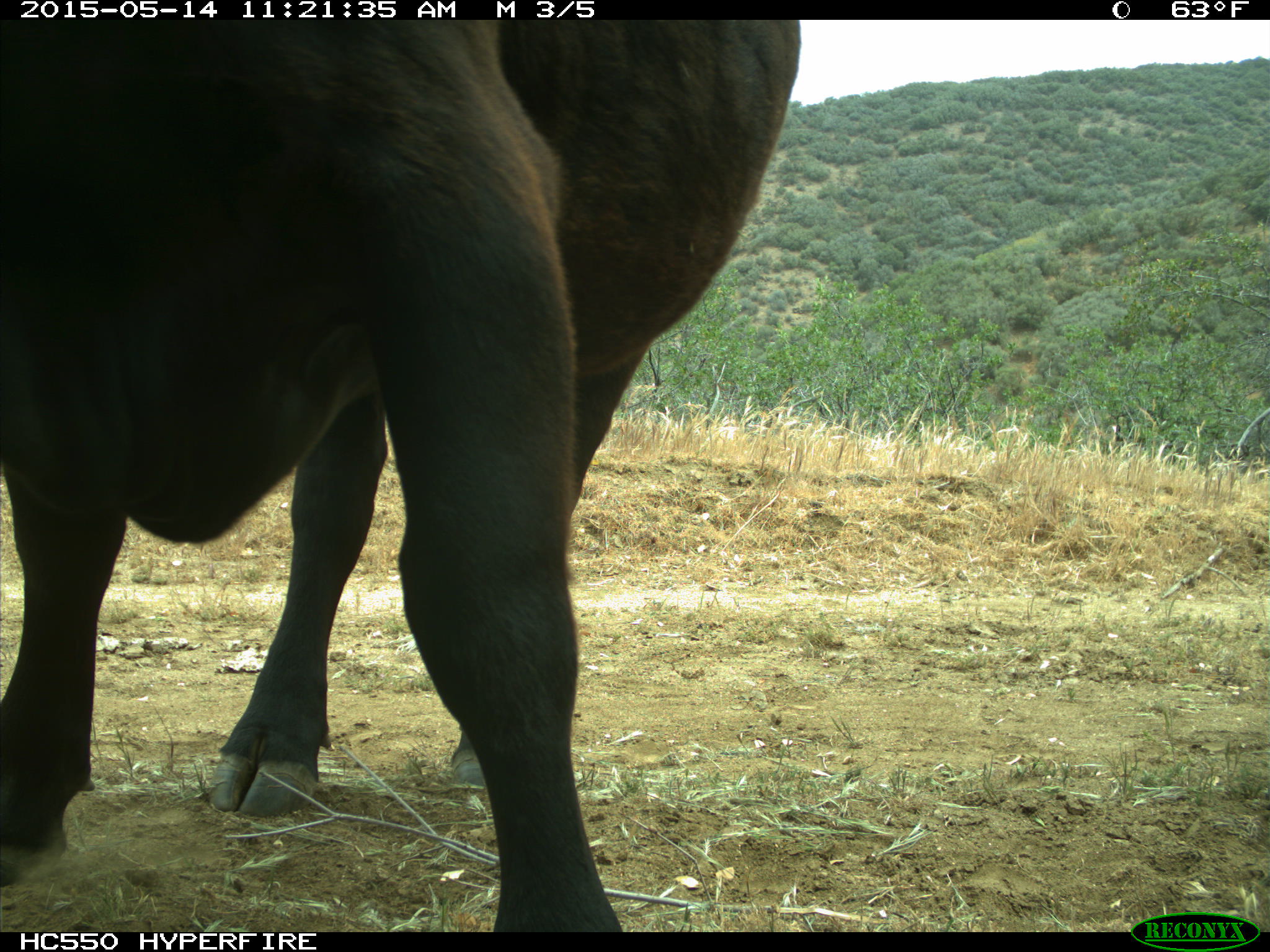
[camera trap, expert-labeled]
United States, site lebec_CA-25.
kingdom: Animalia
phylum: Chordata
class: Mammalia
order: Artiodactyla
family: Bovidae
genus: Bos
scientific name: Bos taurus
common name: domestic cow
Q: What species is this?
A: Bos taurus (domestic cow).